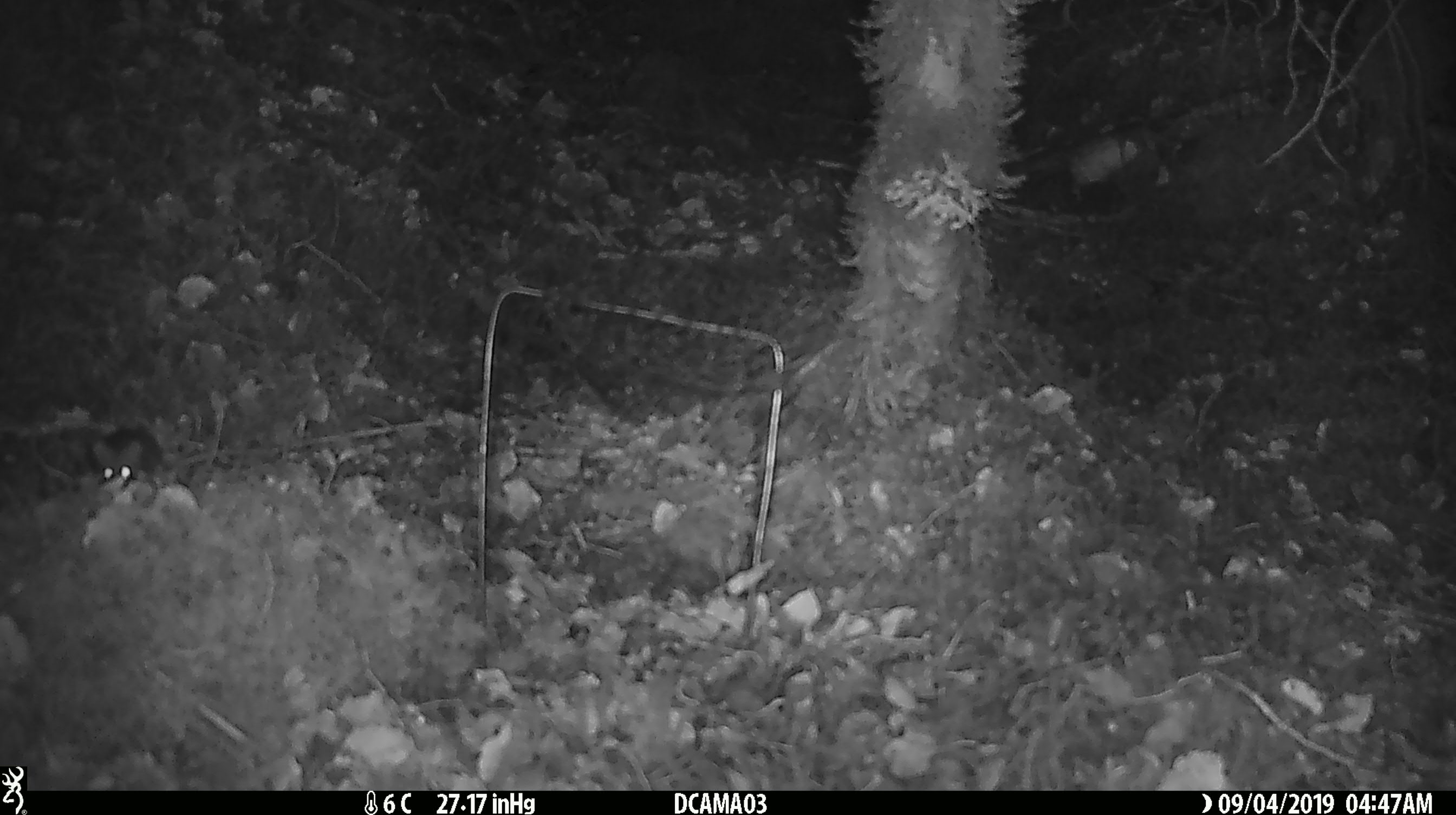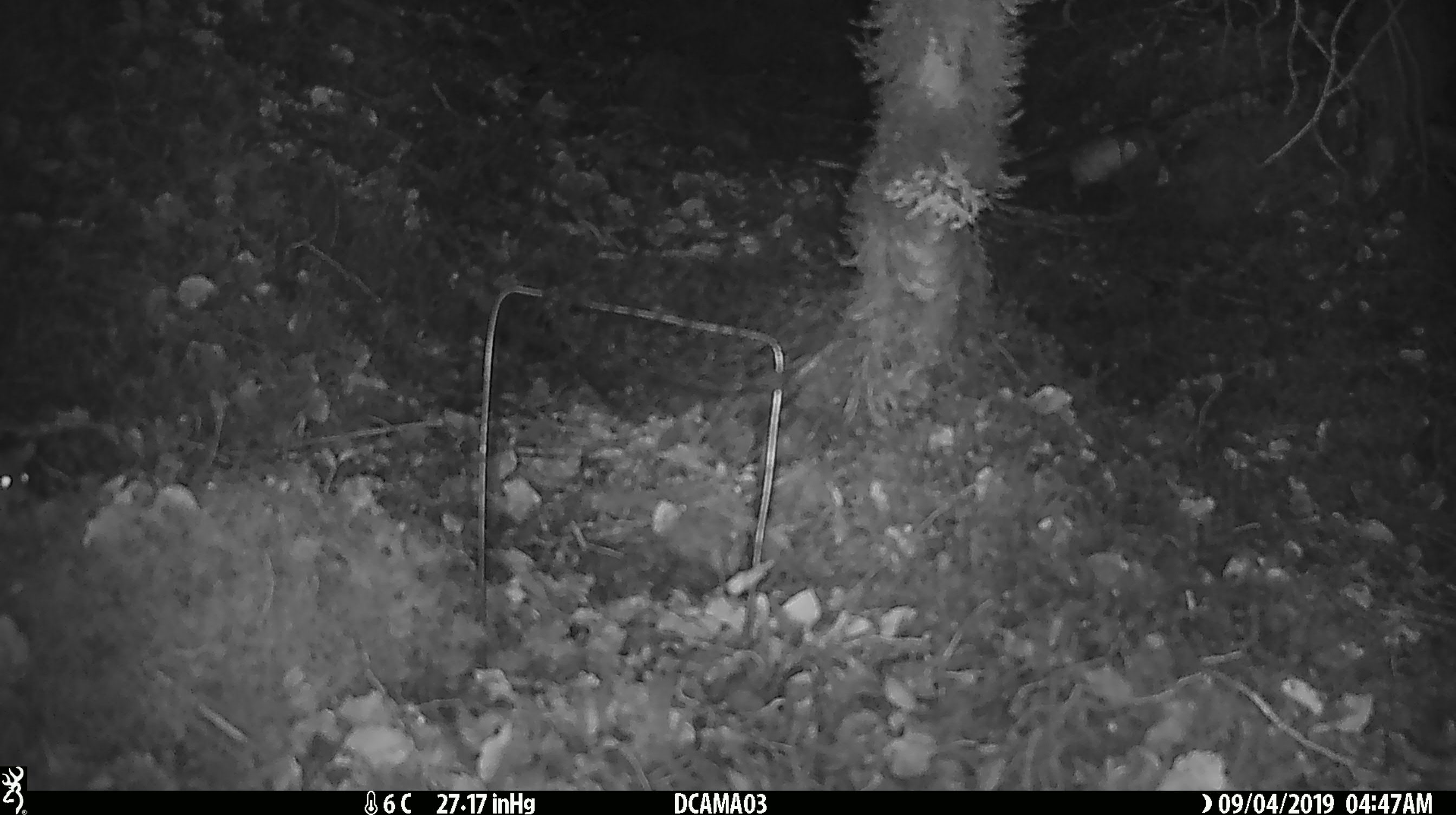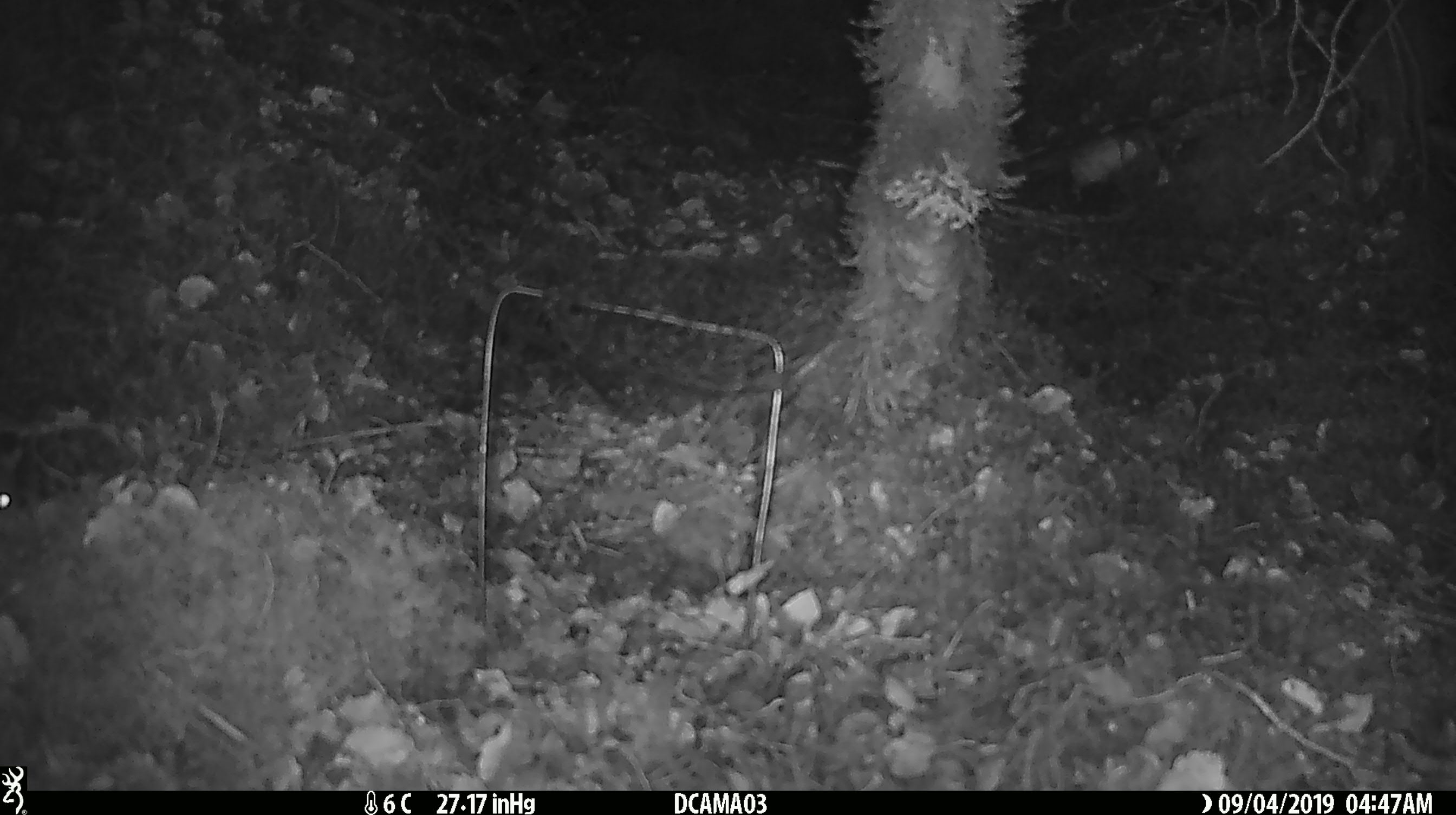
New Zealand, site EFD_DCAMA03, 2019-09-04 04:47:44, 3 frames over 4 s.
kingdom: Animalia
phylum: Chordata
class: Mammalia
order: Rodentia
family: Muridae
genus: Mus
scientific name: Mus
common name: mouse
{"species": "mouse (Mus)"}